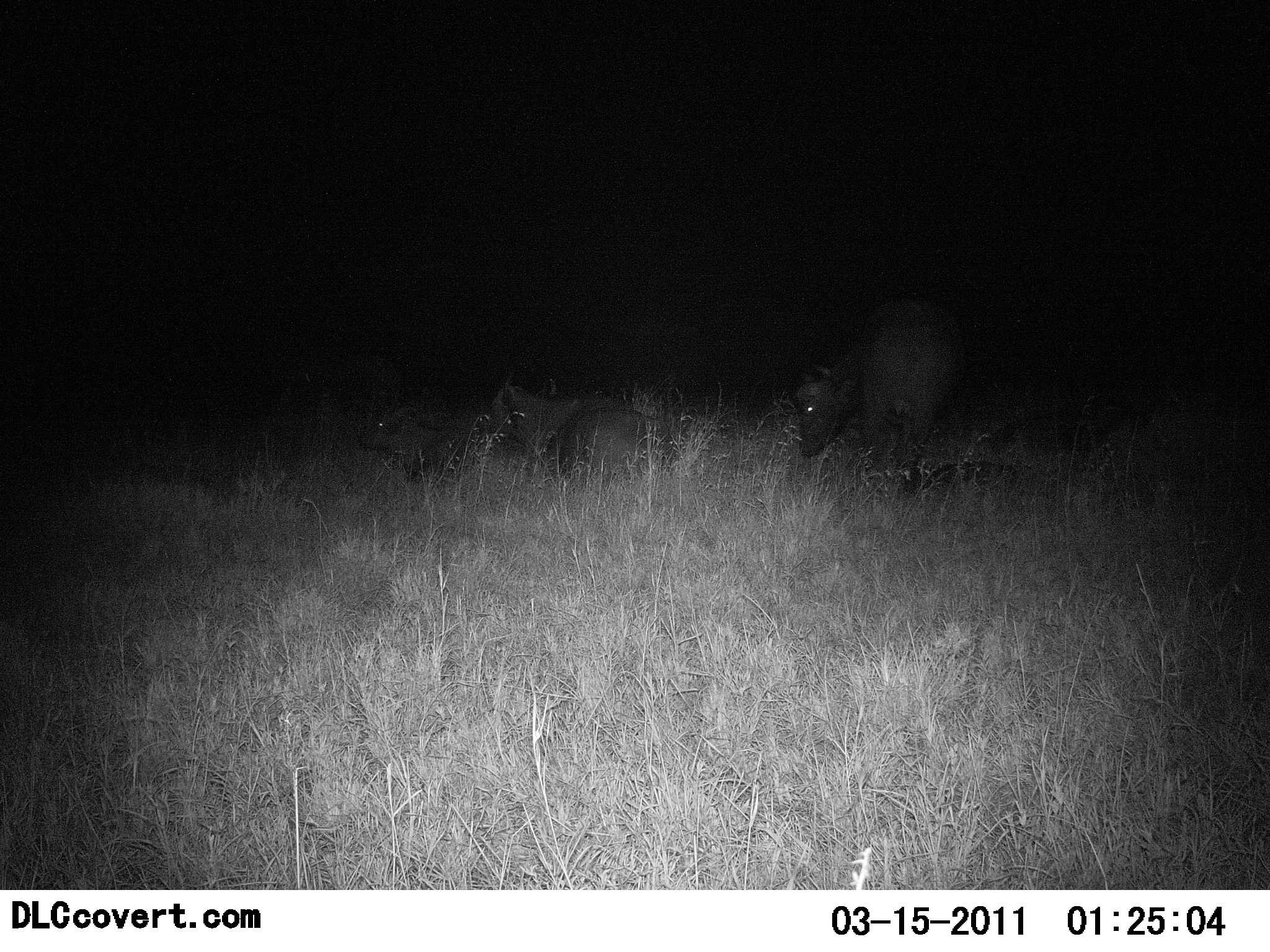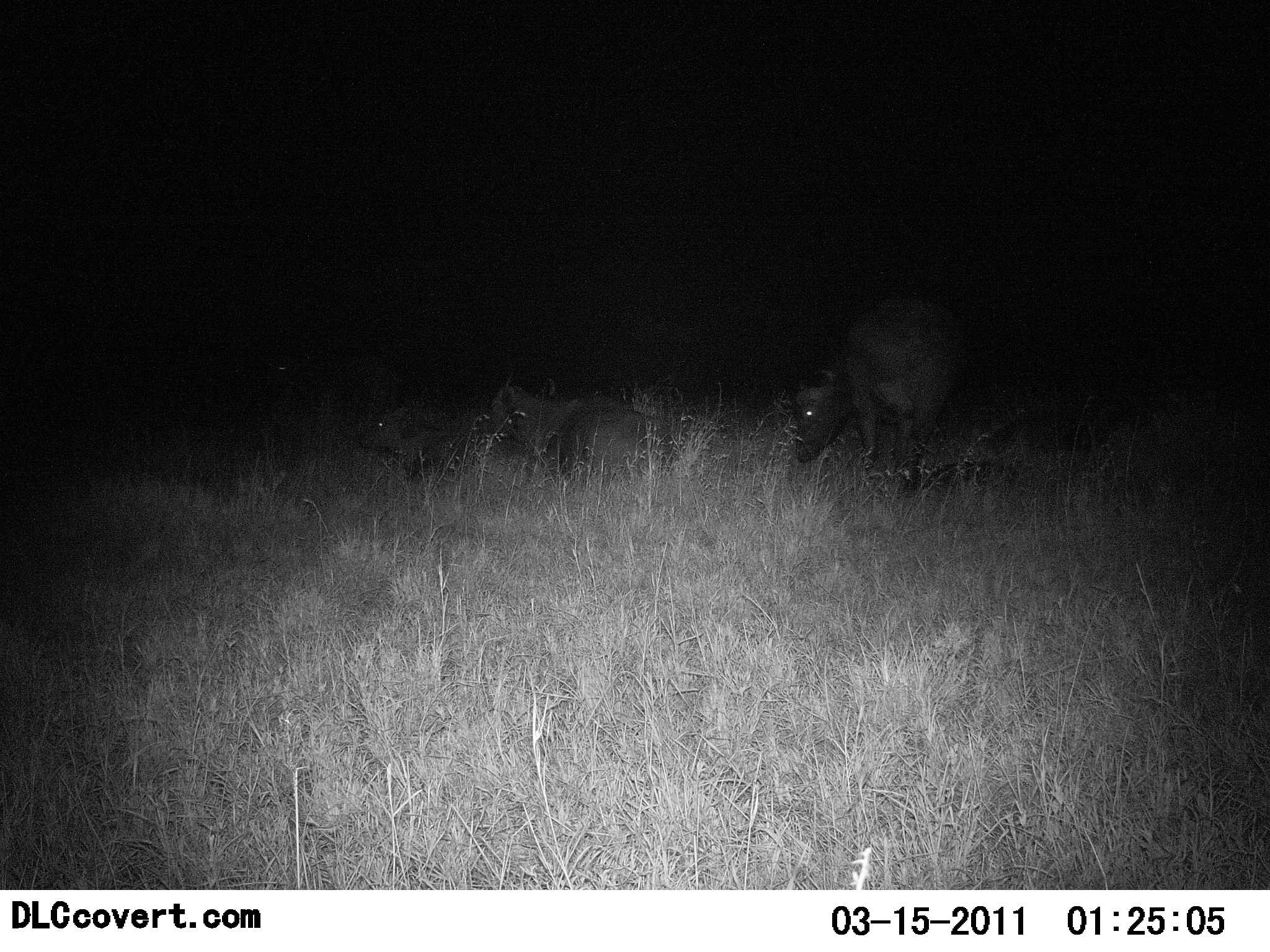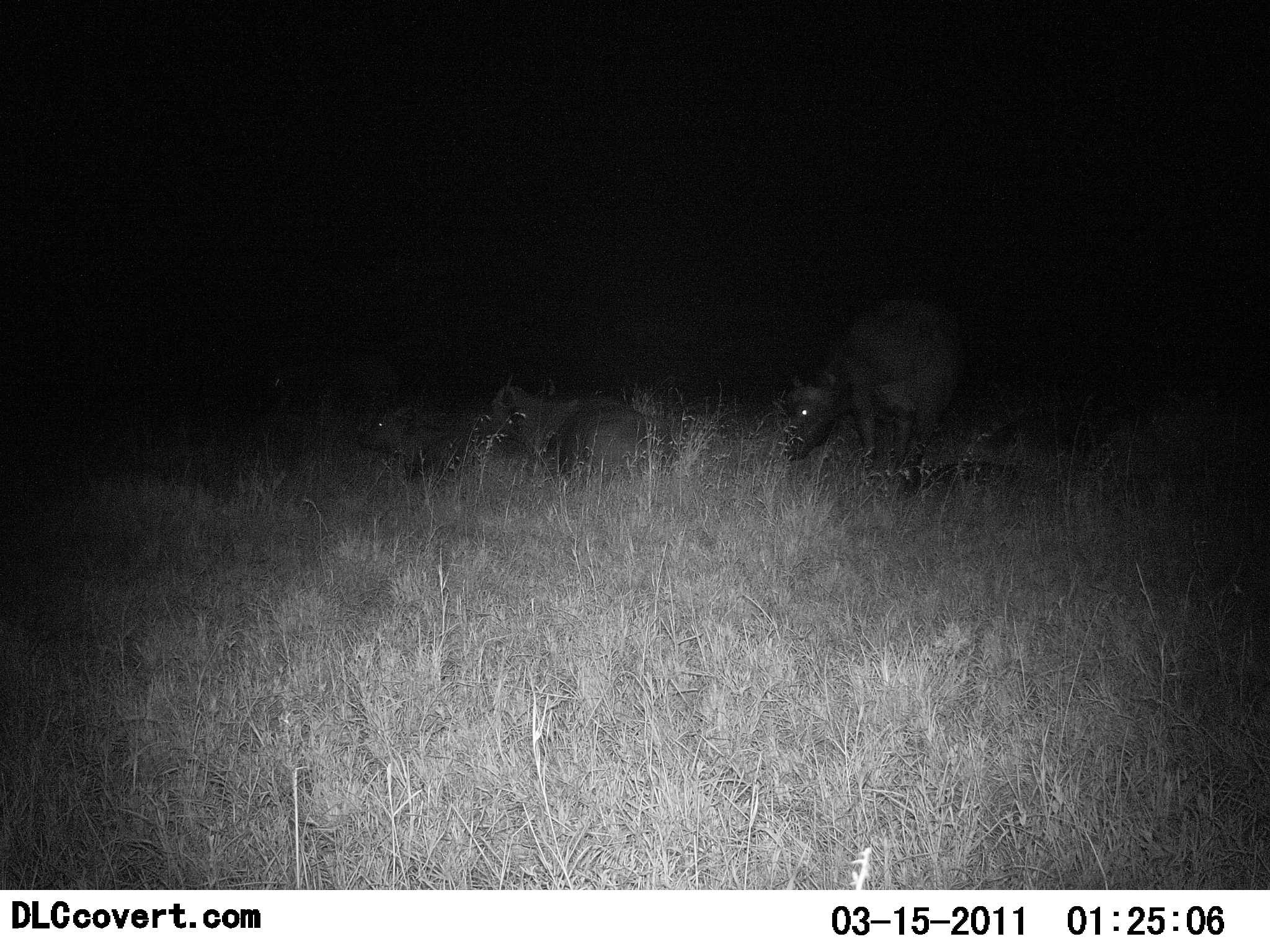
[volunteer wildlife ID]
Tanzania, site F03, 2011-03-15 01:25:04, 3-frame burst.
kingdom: Animalia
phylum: Chordata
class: Mammalia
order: Artiodactyla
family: Bovidae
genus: Syncerus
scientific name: Syncerus caffer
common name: cape buffalo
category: buffalo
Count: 3.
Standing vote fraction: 57%.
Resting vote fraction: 64%.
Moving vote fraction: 0%.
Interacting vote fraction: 7%.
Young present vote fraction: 36%.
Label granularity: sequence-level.